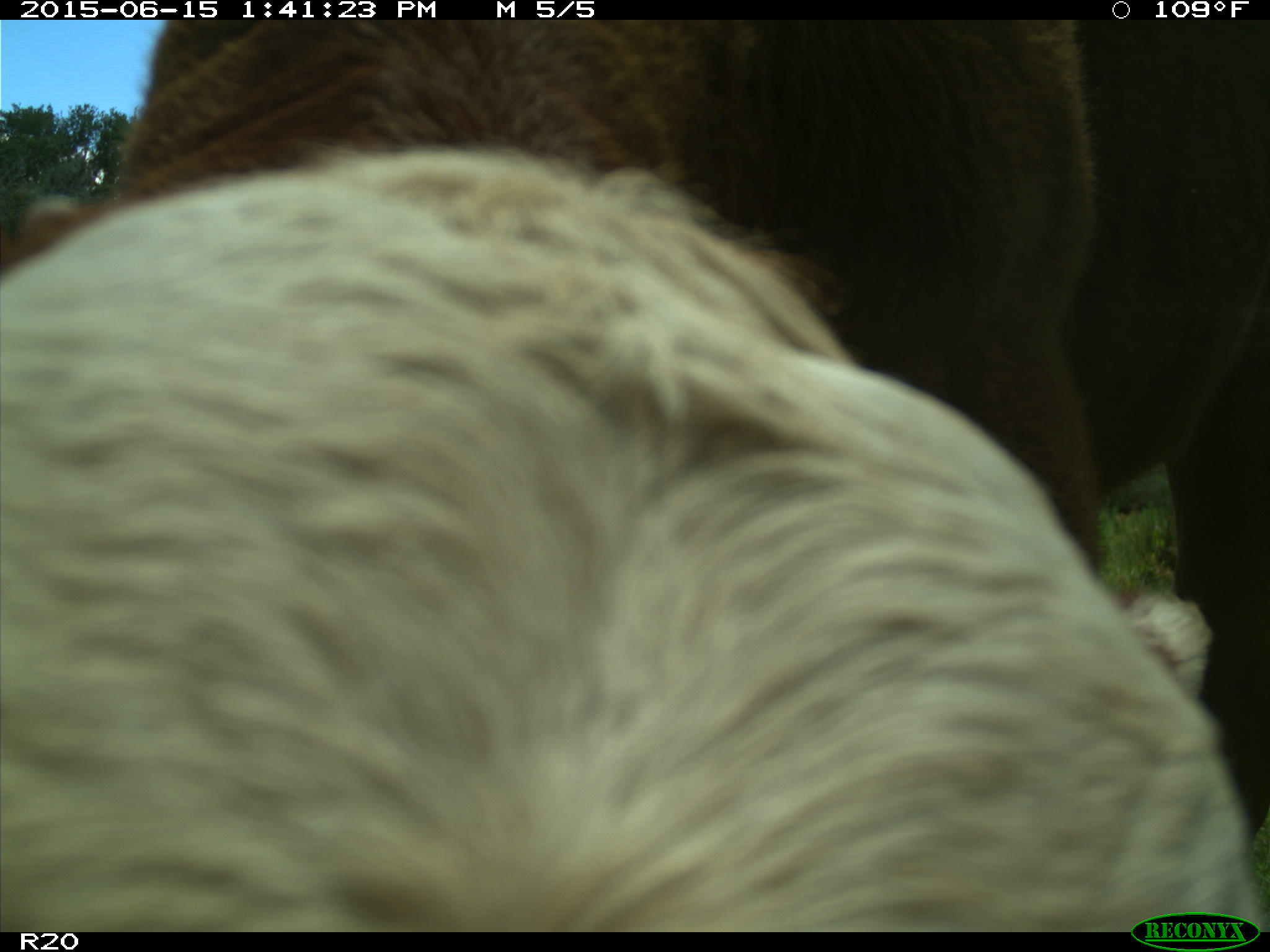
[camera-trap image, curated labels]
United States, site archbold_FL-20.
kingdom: Animalia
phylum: Chordata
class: Mammalia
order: Artiodactyla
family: Bovidae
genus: Bos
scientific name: Bos taurus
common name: domestic cow